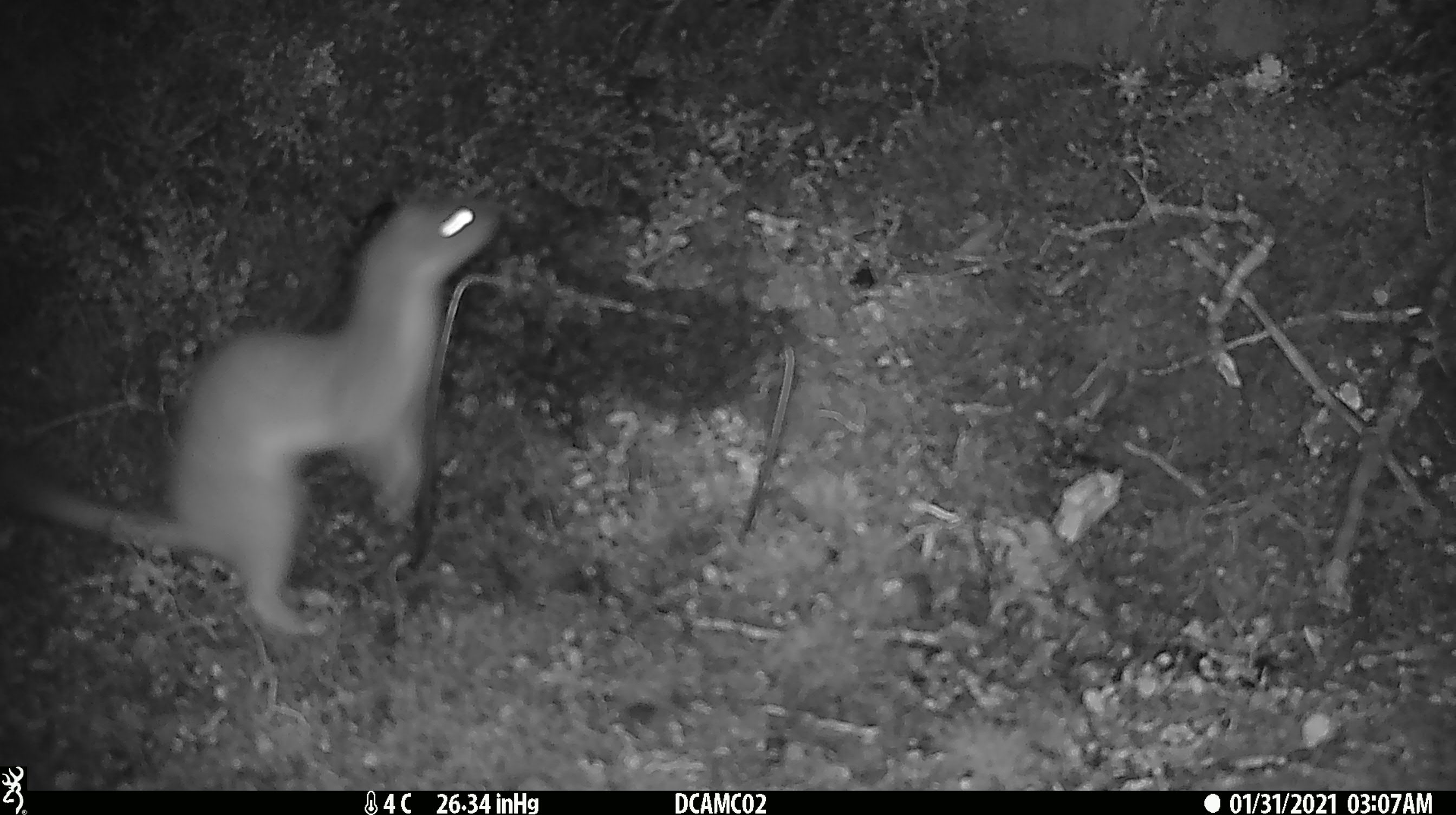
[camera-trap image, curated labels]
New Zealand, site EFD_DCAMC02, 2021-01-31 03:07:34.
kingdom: Animalia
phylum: Chordata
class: Mammalia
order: Carnivora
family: Mustelidae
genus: Mustela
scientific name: Mustela erminea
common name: stoat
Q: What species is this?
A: Stoat (Mustela erminea).